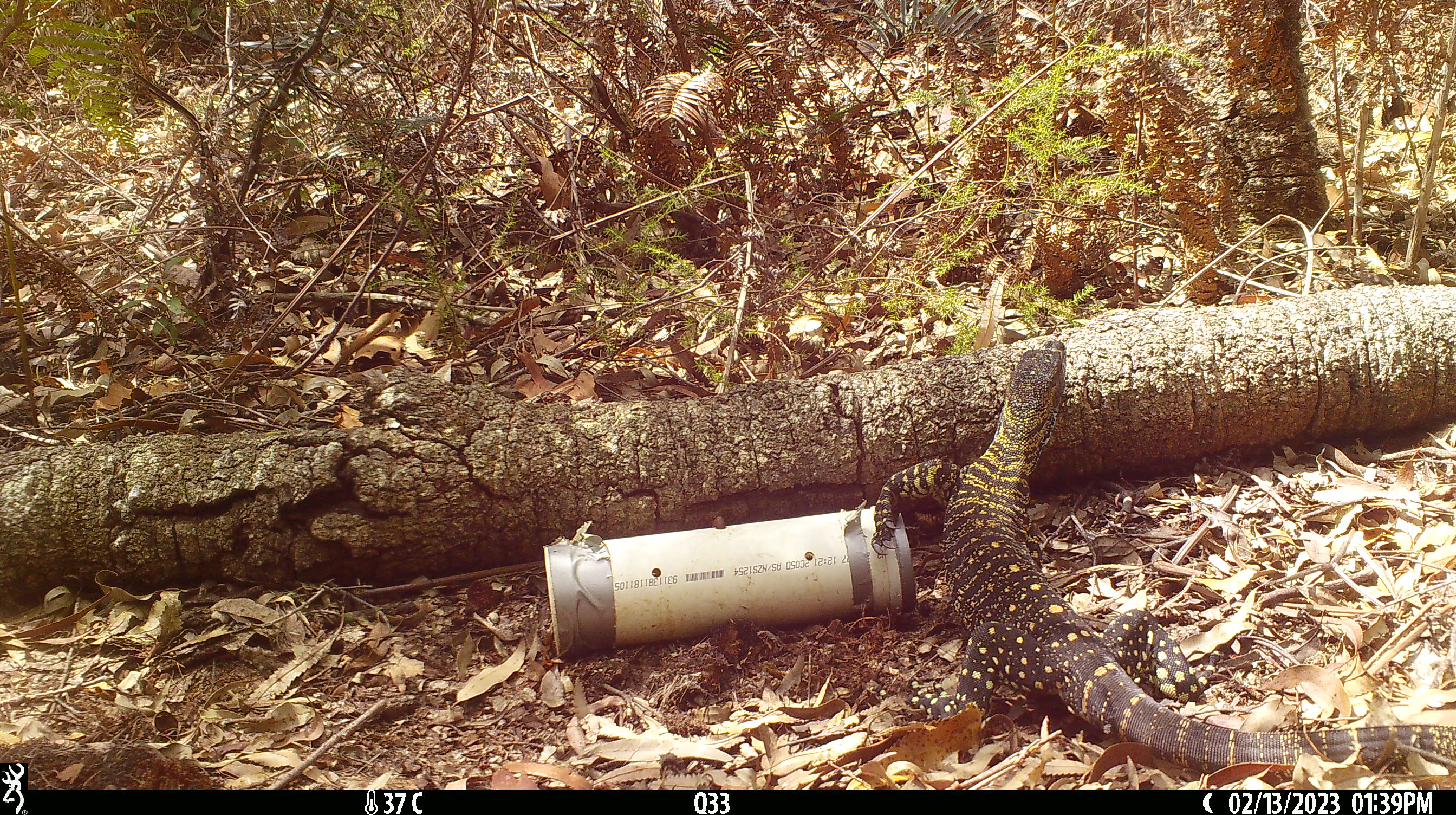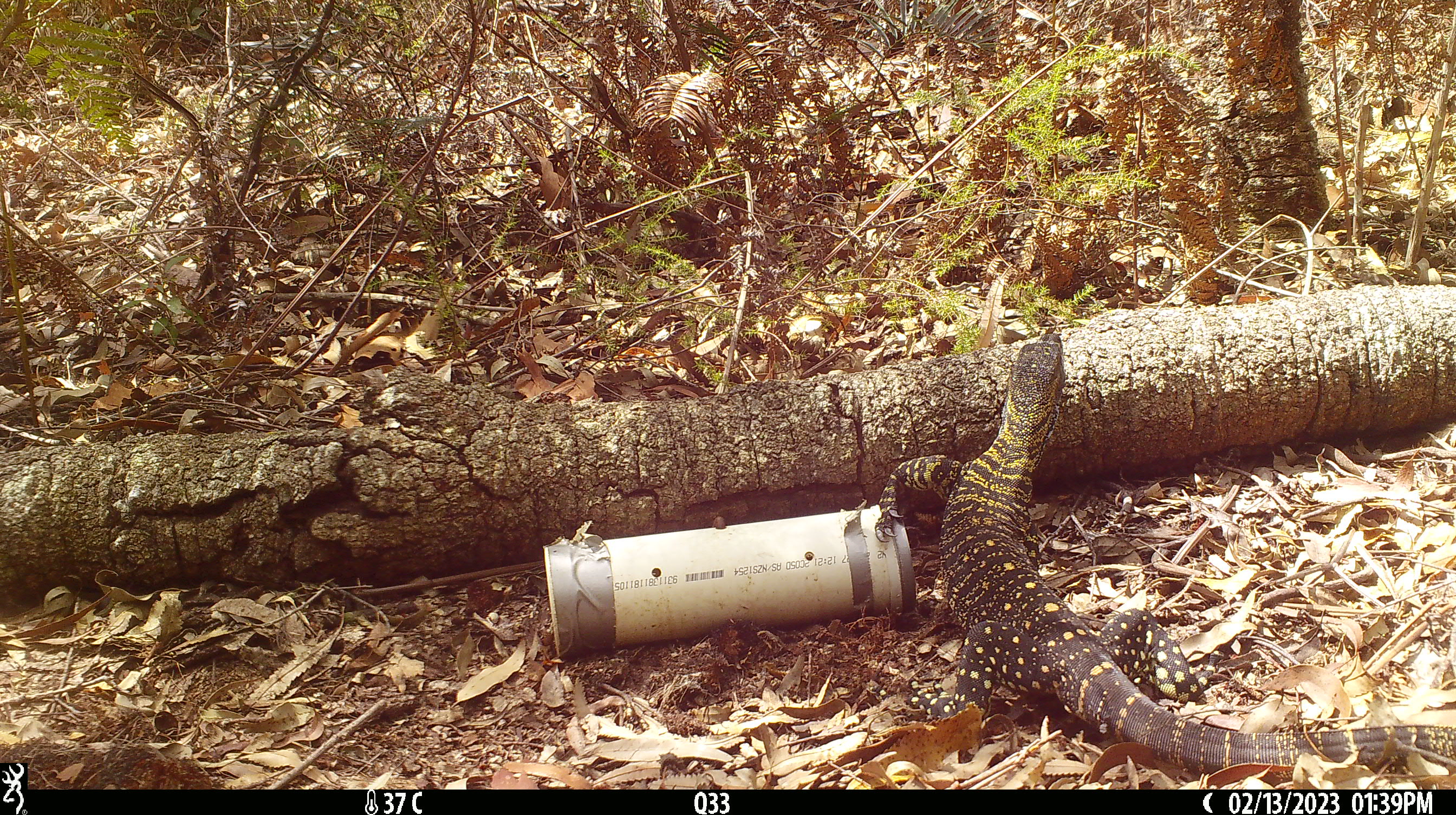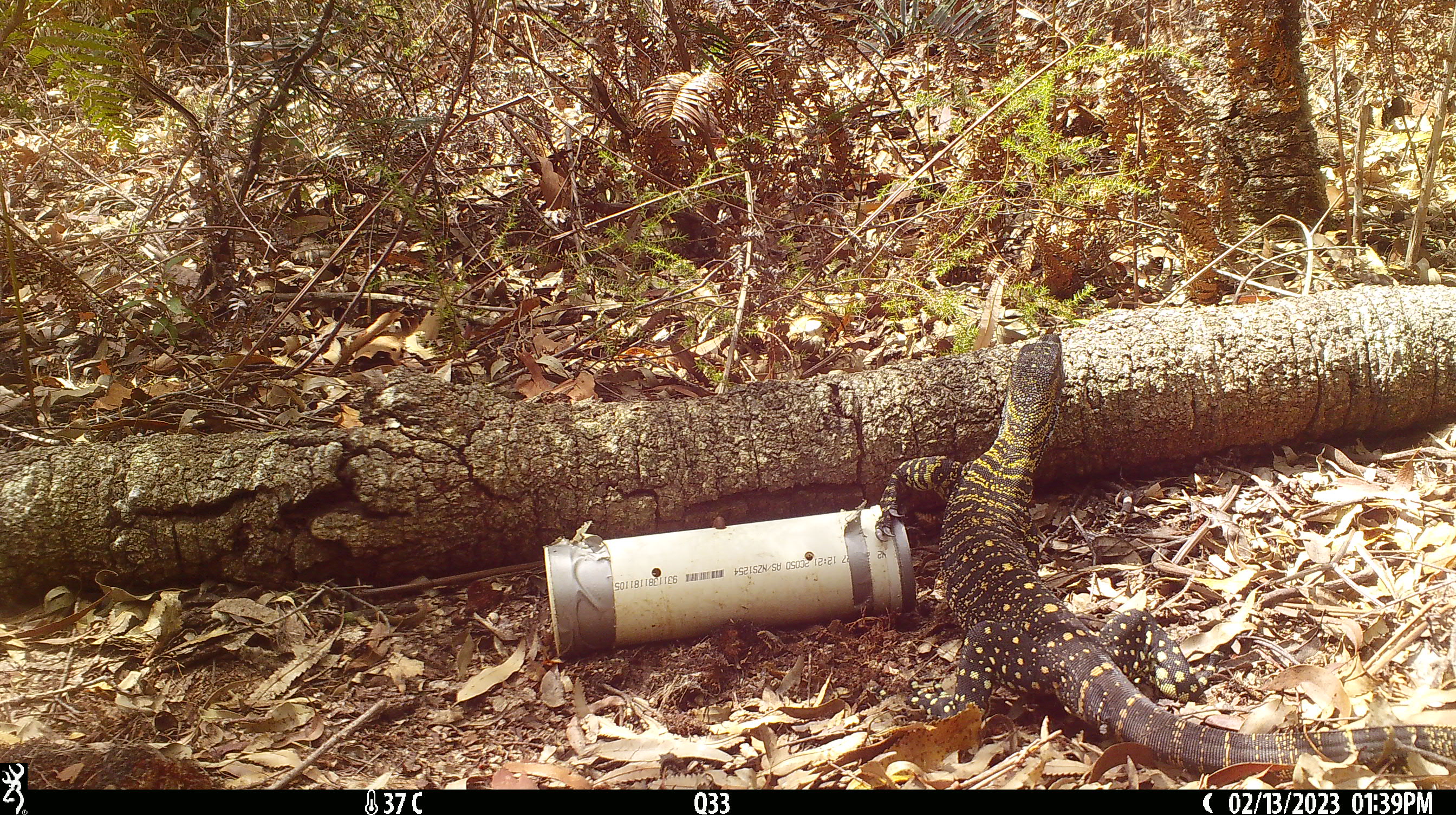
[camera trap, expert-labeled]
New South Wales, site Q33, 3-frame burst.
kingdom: Animalia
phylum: Chordata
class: Reptilia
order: Squamata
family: Varanidae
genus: Varanus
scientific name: Varanus varius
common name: lace monitor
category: goanna